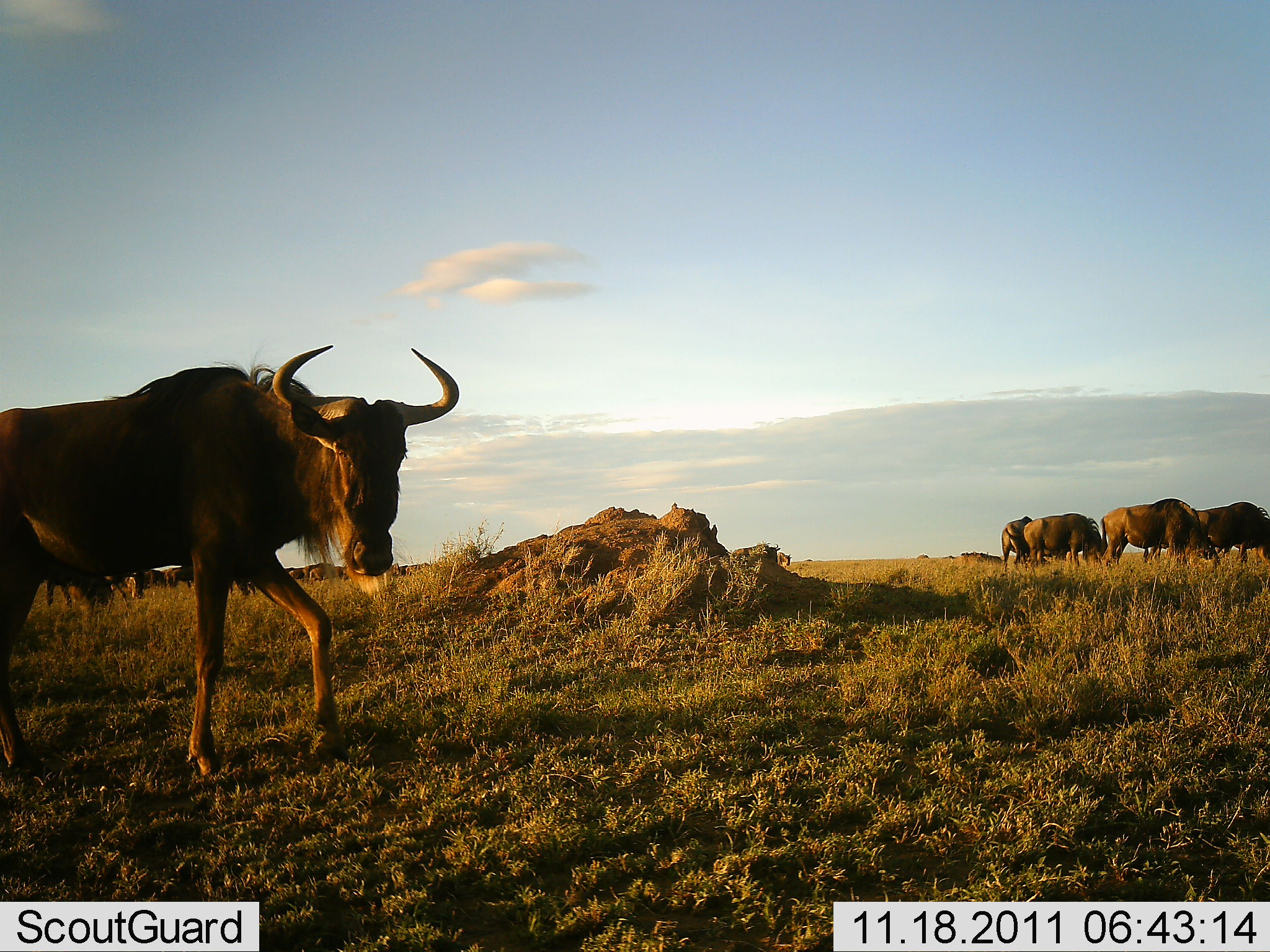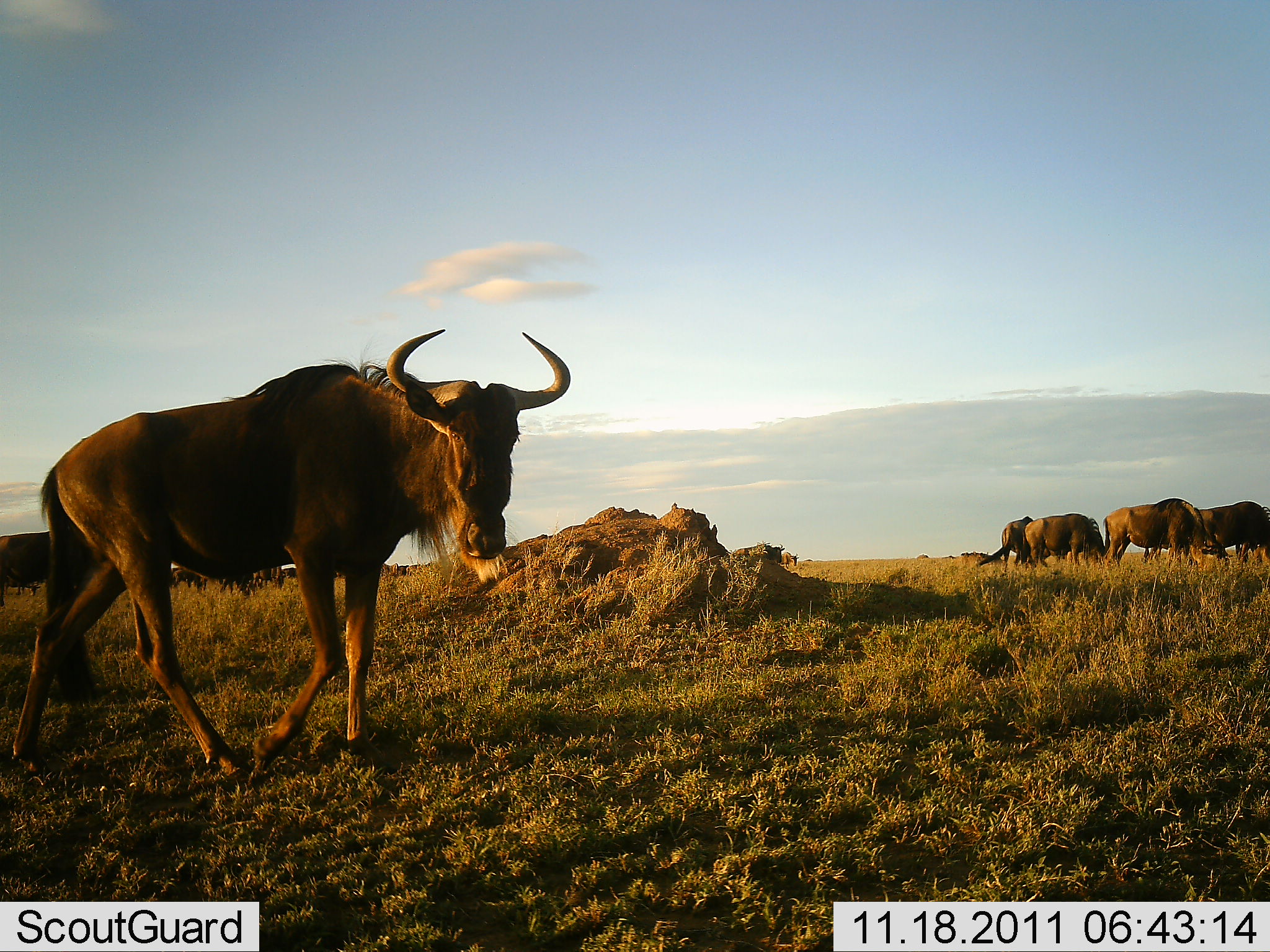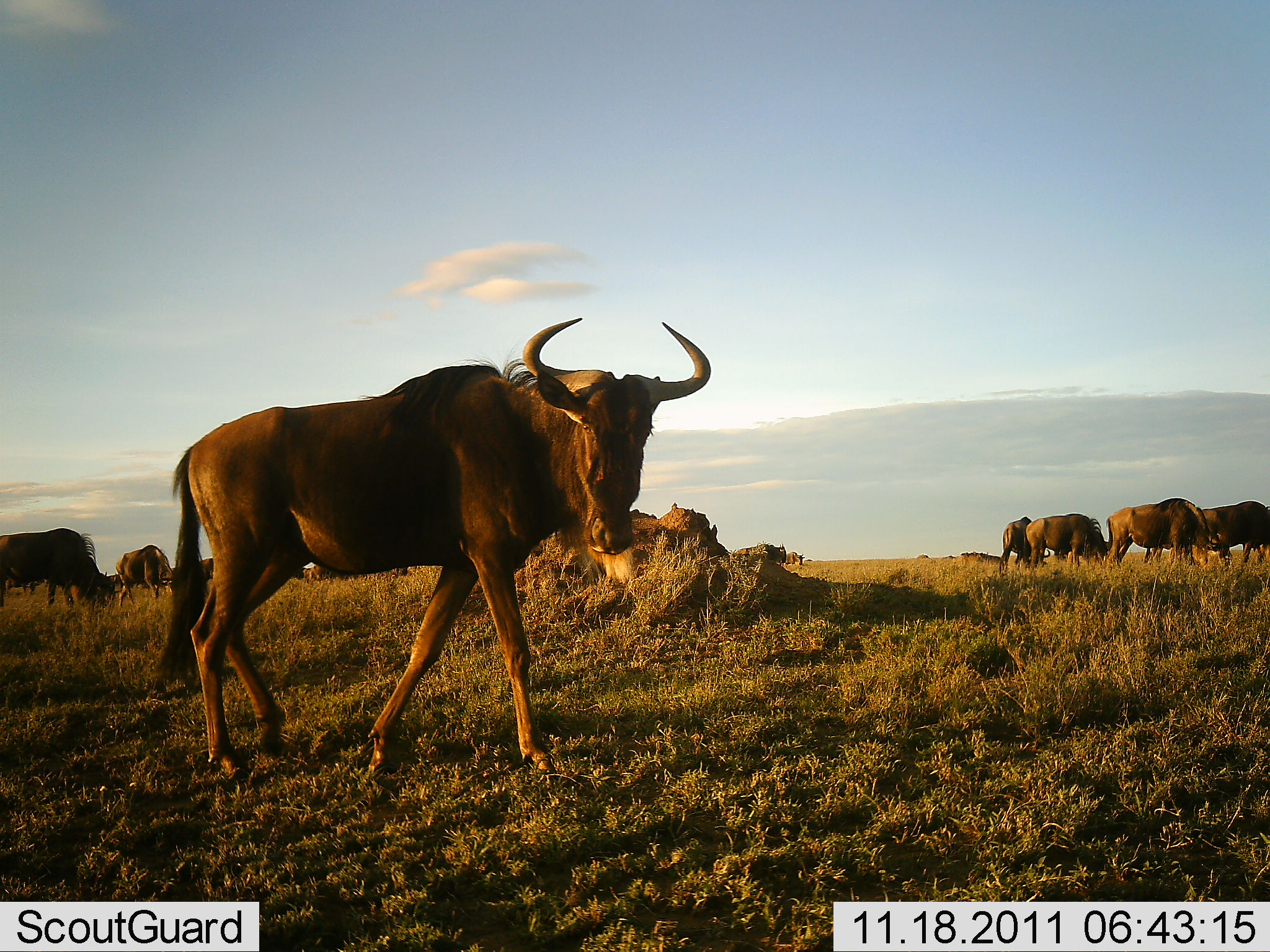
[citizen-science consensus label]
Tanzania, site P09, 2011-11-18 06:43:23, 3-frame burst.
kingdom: Animalia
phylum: Chordata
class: Mammalia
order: Artiodactyla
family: Bovidae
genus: Connochaetes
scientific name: Connochaetes taurinus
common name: blue wildebeest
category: wildebeest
Wildebeest (blue wildebeest) (Connochaetes taurinus), count 8. Behavior (volunteer vote fractions): standing 71%, resting 0%, moving 71%, interacting 0%. Young present (vote fraction): 0%. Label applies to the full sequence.